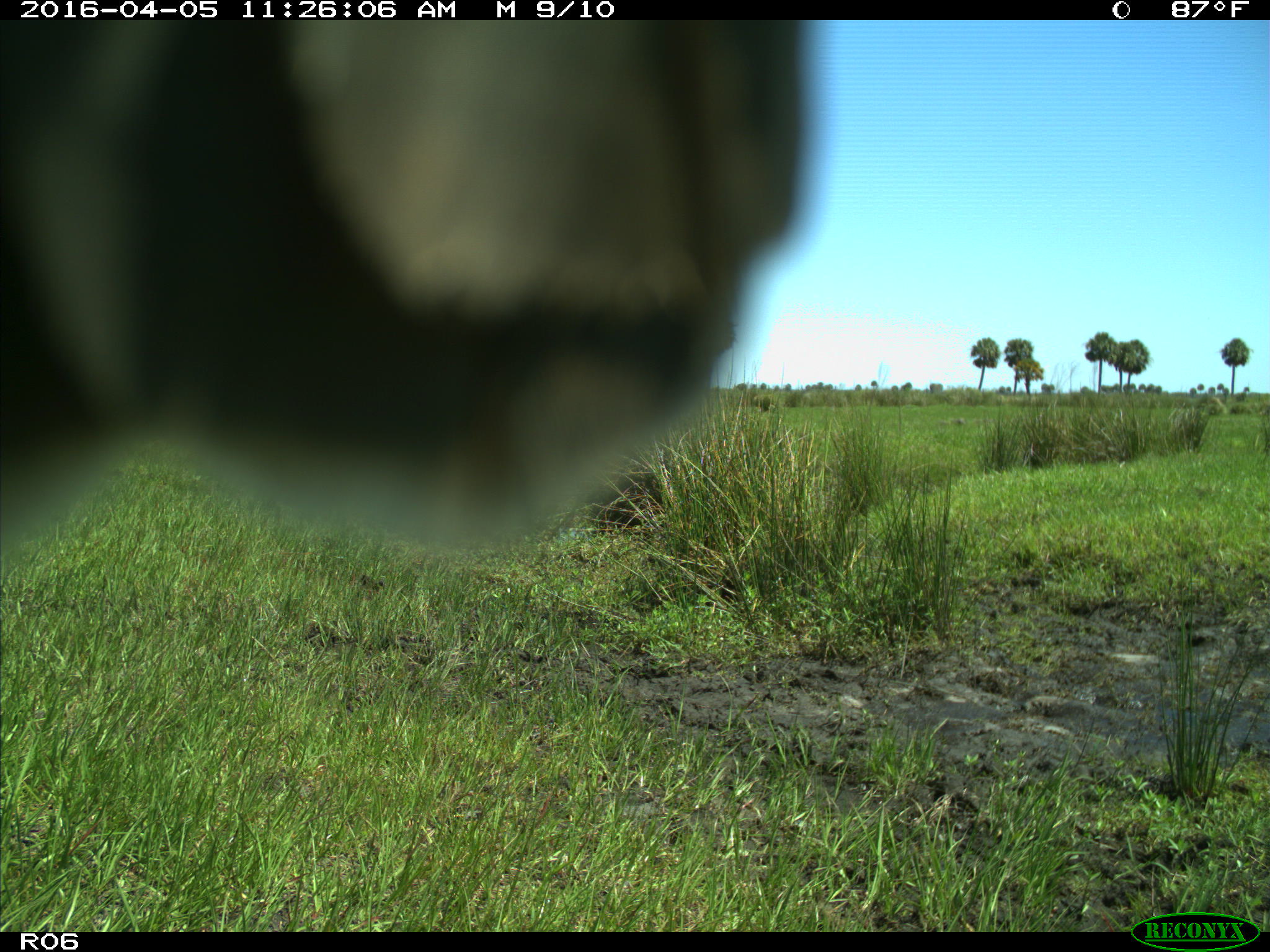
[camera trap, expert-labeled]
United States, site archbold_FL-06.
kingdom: Animalia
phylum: Chordata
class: Mammalia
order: Artiodactyla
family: Bovidae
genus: Bos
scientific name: Bos taurus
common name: domestic cow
Bos taurus (domestic cow).